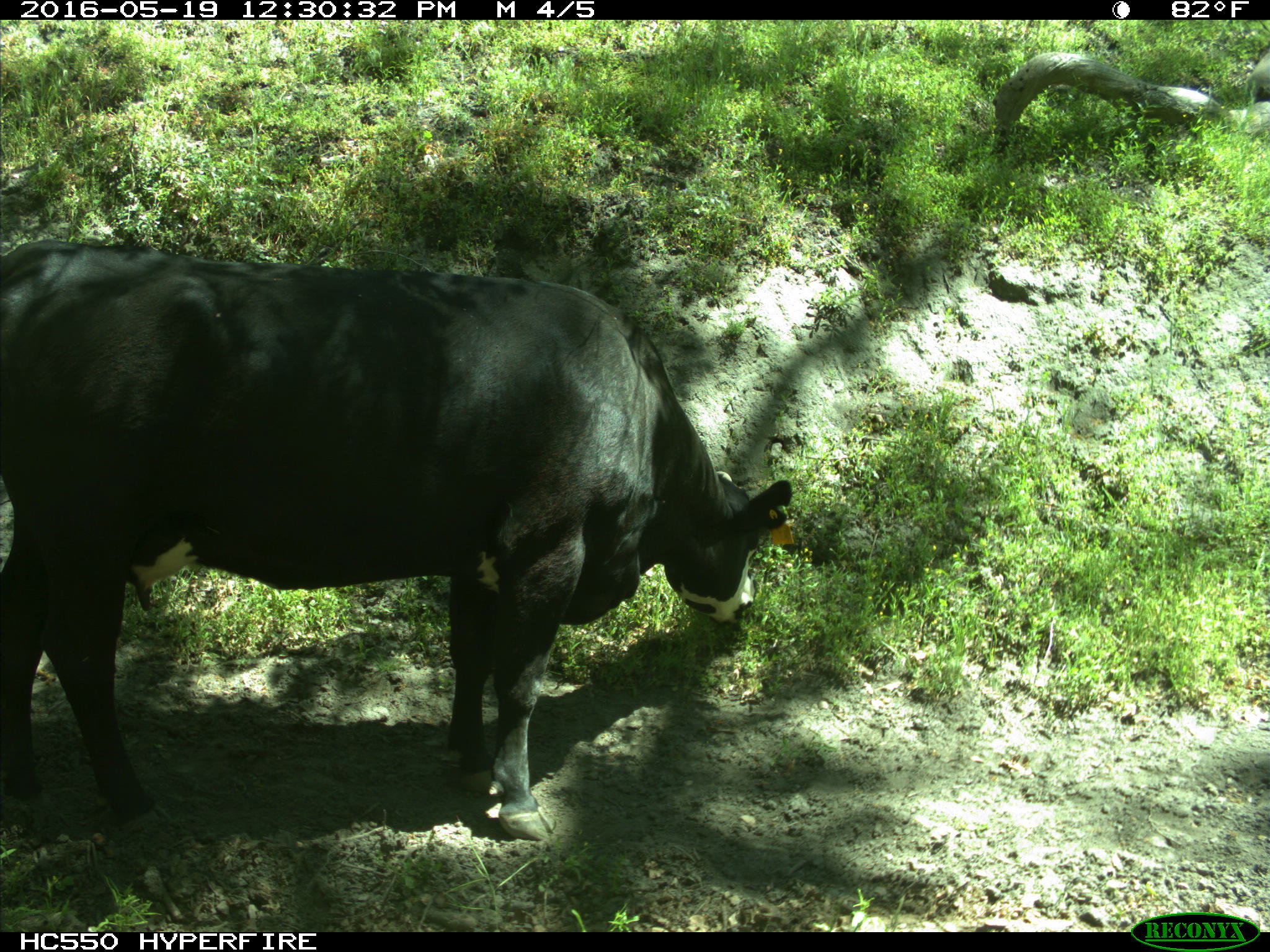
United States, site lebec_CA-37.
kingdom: Animalia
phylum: Chordata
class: Mammalia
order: Artiodactyla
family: Bovidae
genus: Bos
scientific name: Bos taurus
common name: domestic cow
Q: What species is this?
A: Bos taurus (domestic cow).